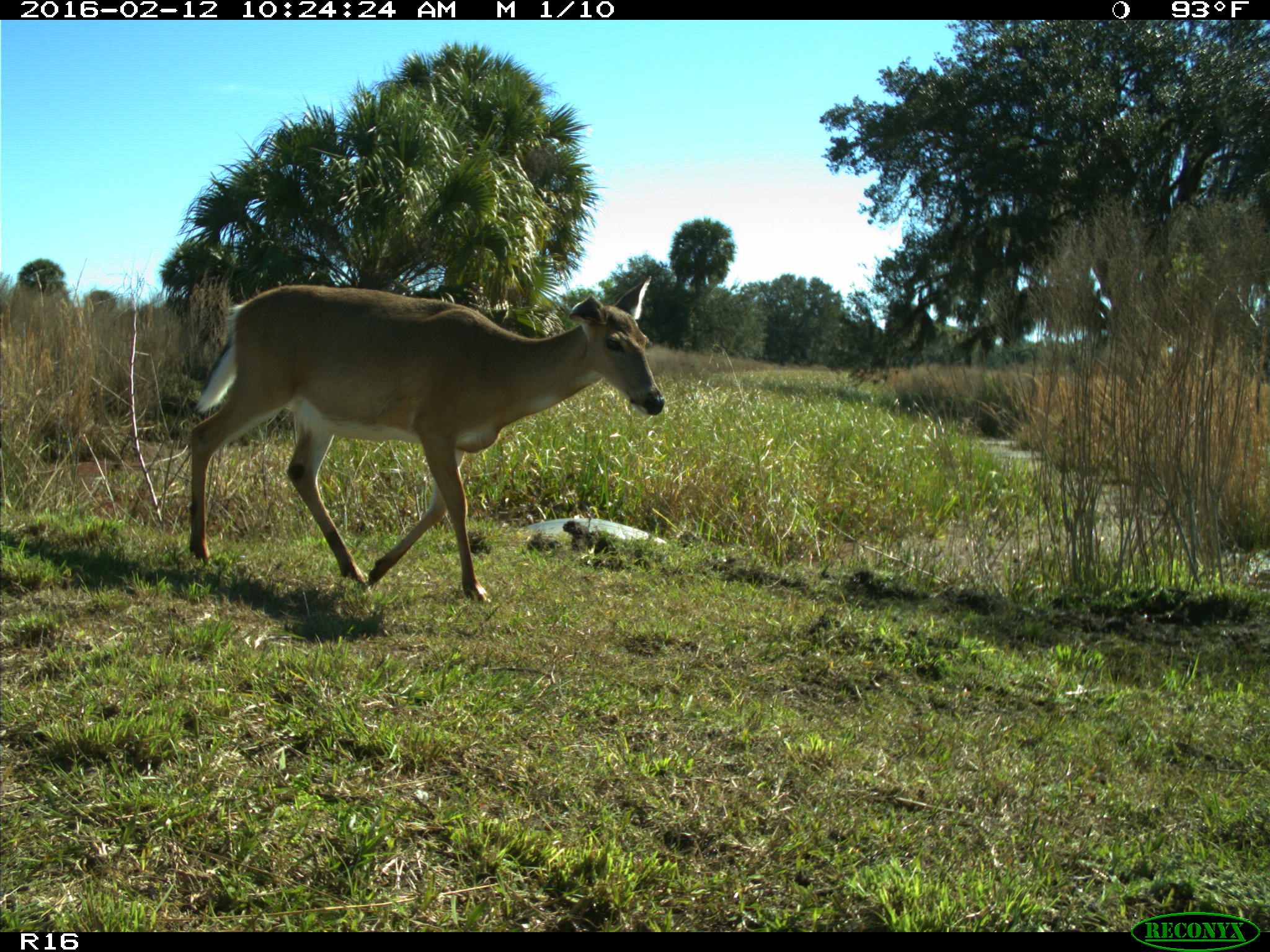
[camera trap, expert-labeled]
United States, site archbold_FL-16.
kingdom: Animalia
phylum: Chordata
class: Mammalia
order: Artiodactyla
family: Cervidae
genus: Odocoileus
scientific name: Odocoileus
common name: deer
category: unidentified deer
Unidentified deer (deer) (Odocoileus).